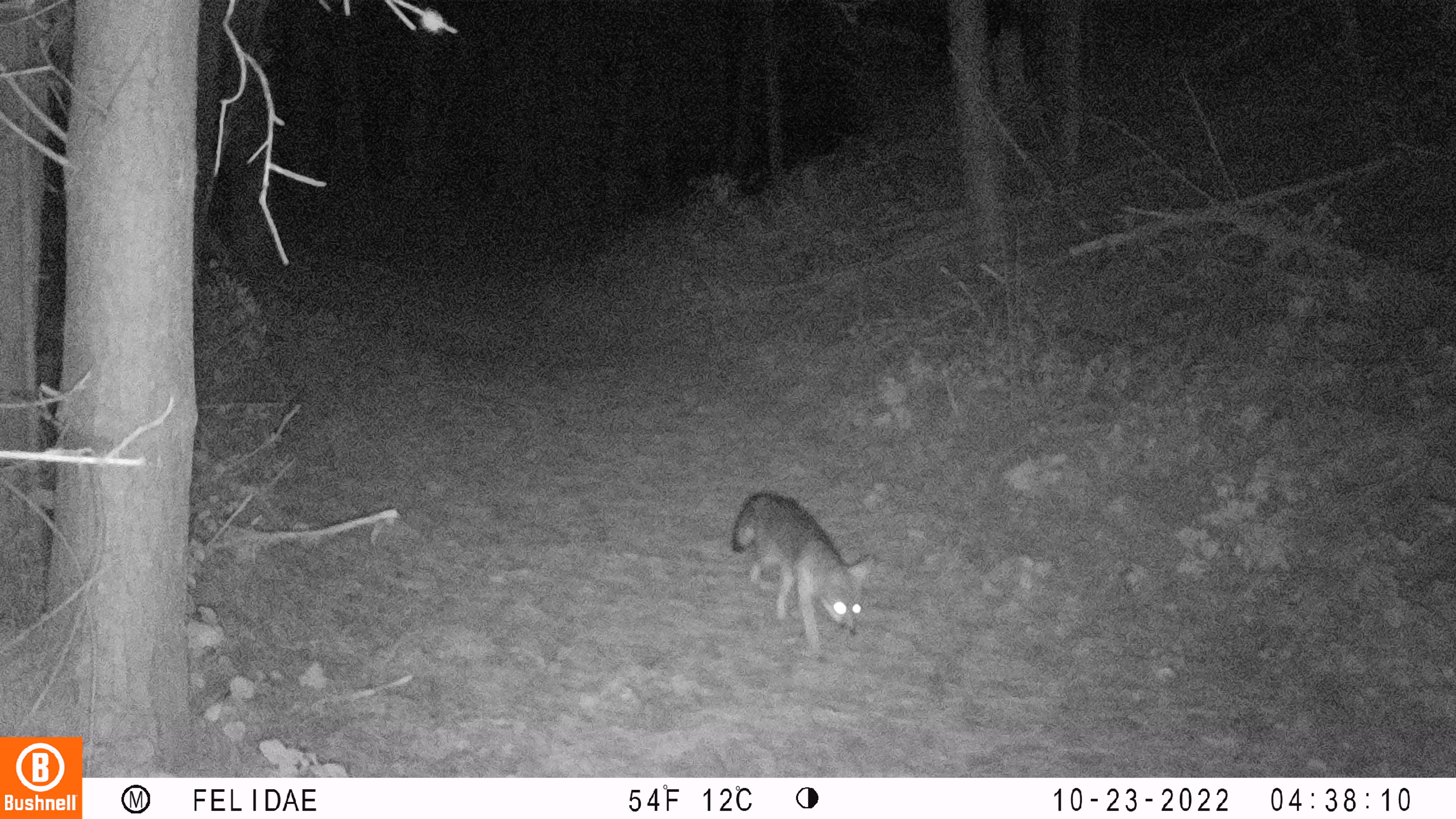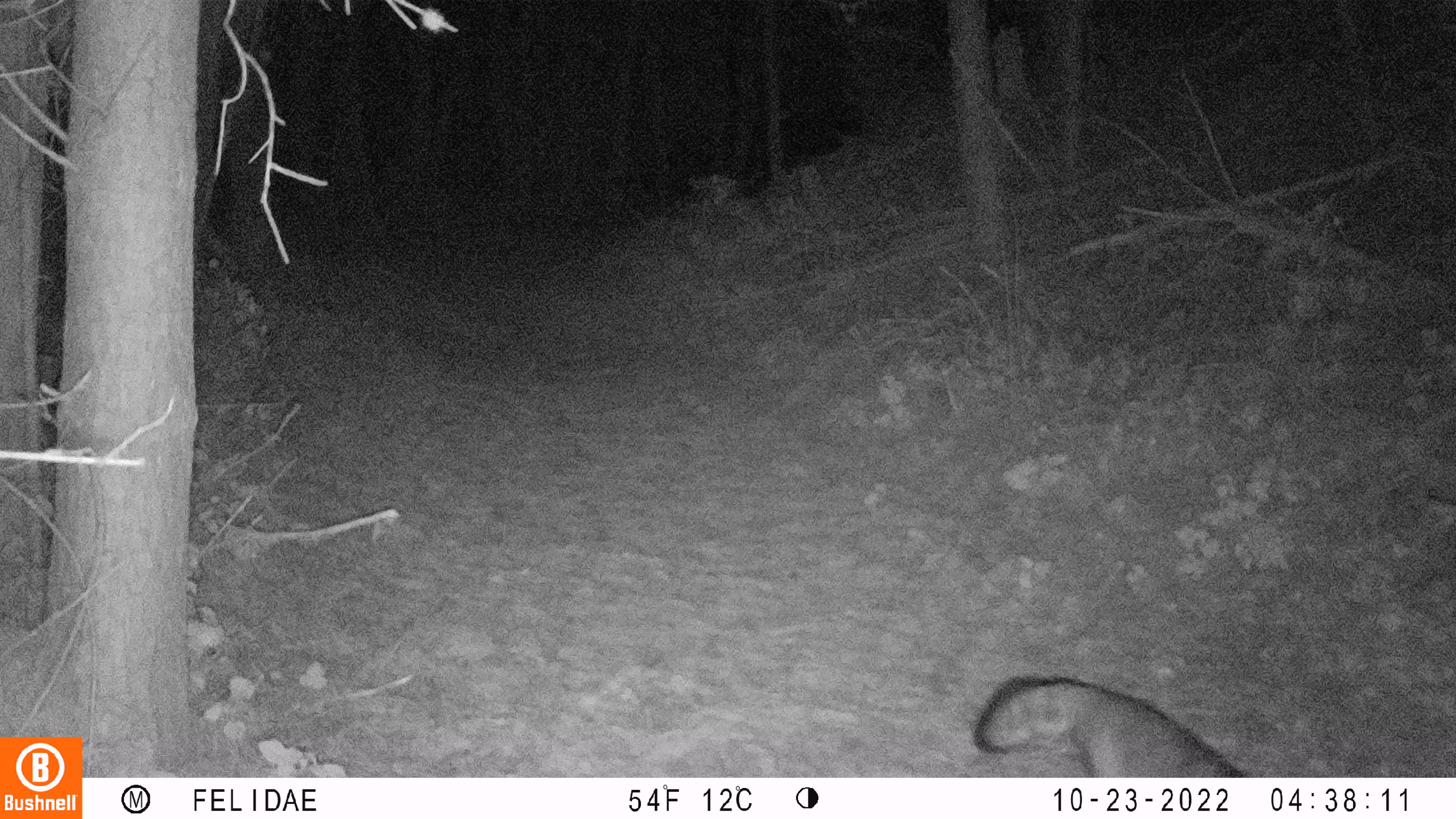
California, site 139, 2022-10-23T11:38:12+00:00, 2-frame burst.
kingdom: Animalia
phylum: Chordata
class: Mammalia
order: Carnivora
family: Canidae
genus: Urocyon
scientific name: Urocyon cinereoargenteus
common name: gray fox